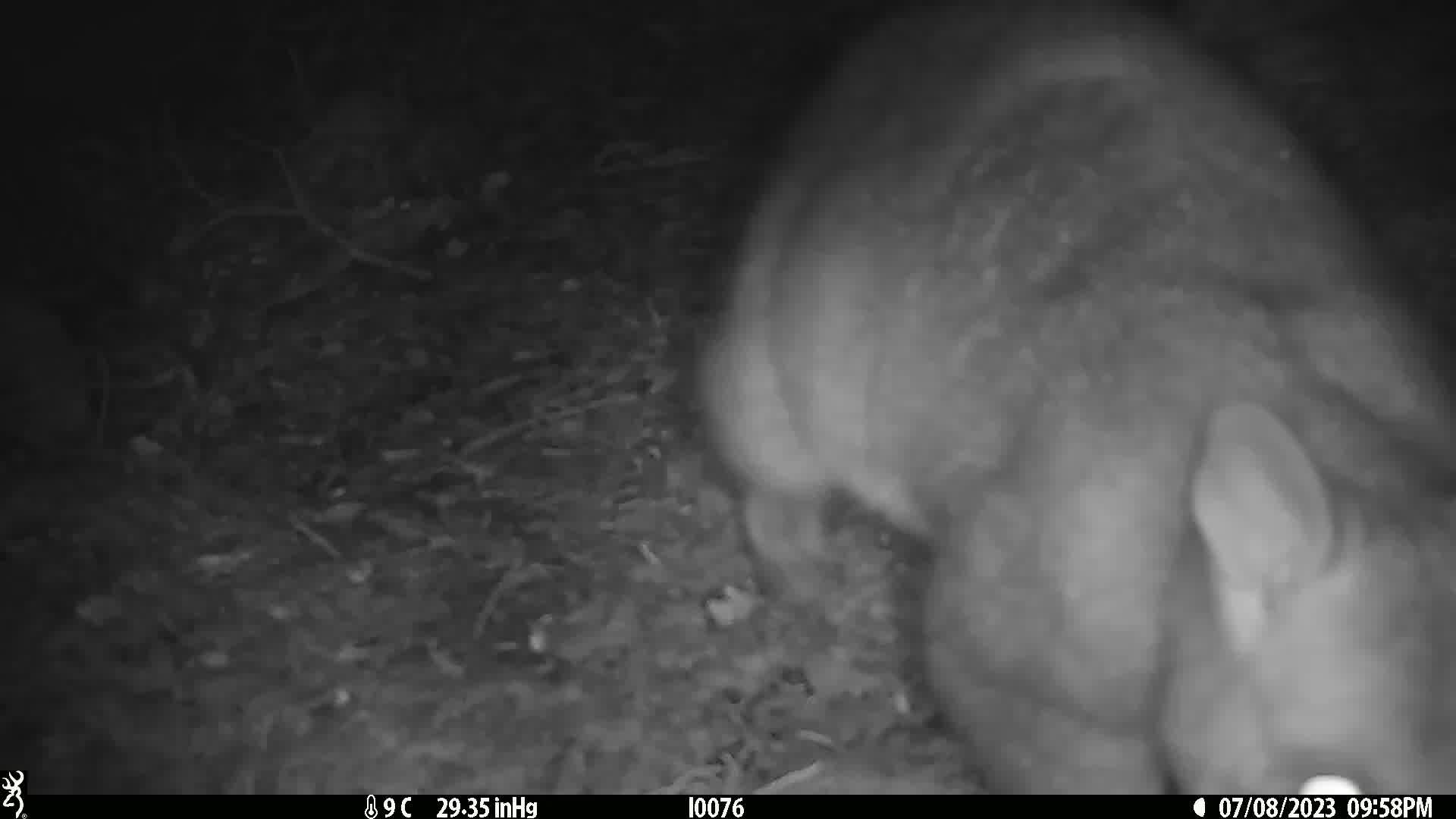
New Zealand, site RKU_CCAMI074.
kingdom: Animalia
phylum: Chordata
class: Mammalia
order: Diprotodontia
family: Phalangeridae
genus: Trichosurus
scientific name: Trichosurus vulpecula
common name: common brushtail possum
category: possum